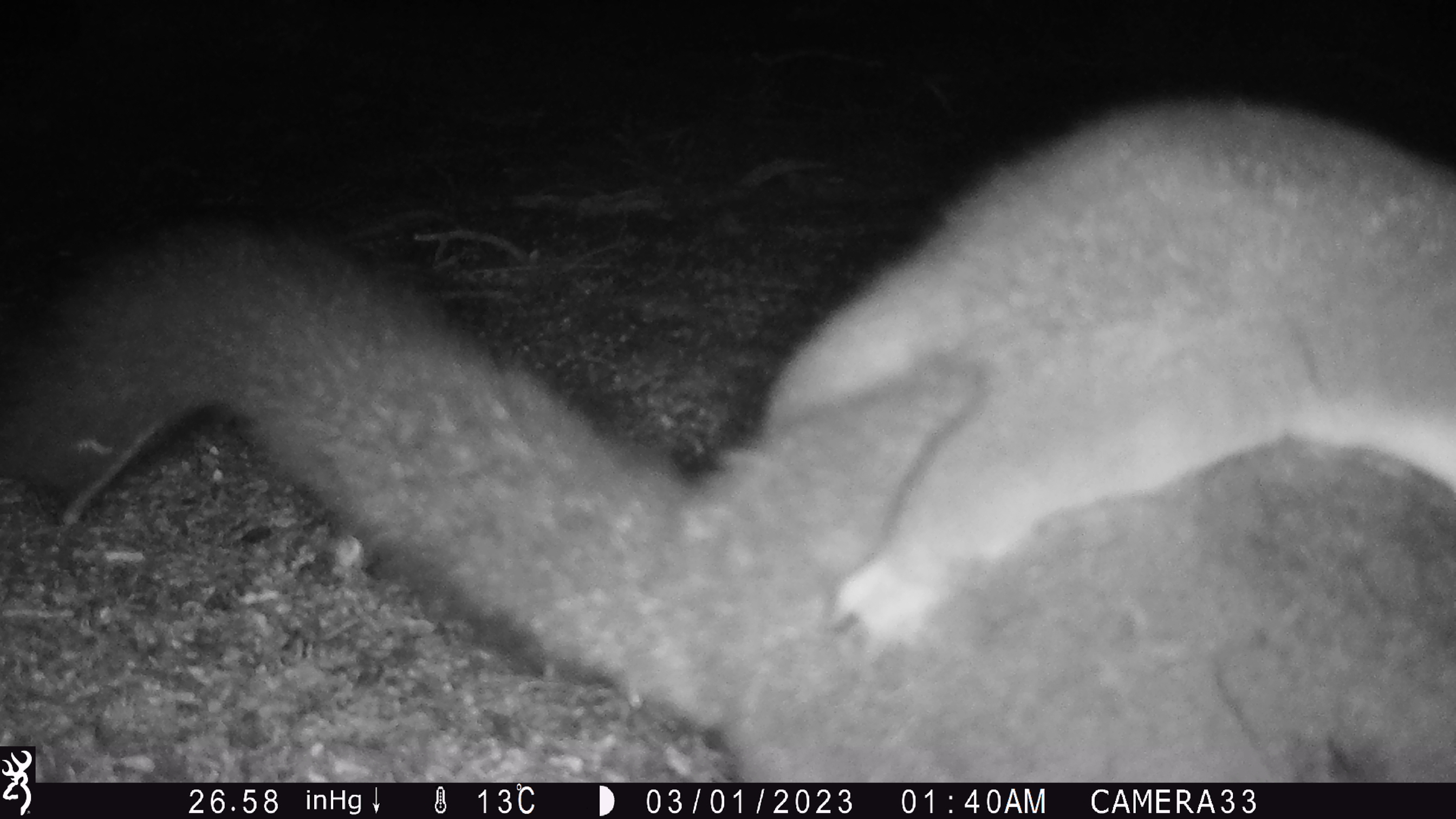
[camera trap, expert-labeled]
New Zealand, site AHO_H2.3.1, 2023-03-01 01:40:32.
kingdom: Animalia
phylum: Chordata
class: Mammalia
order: Carnivora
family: Mustelidae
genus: Mustela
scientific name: Mustela erminea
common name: stoat